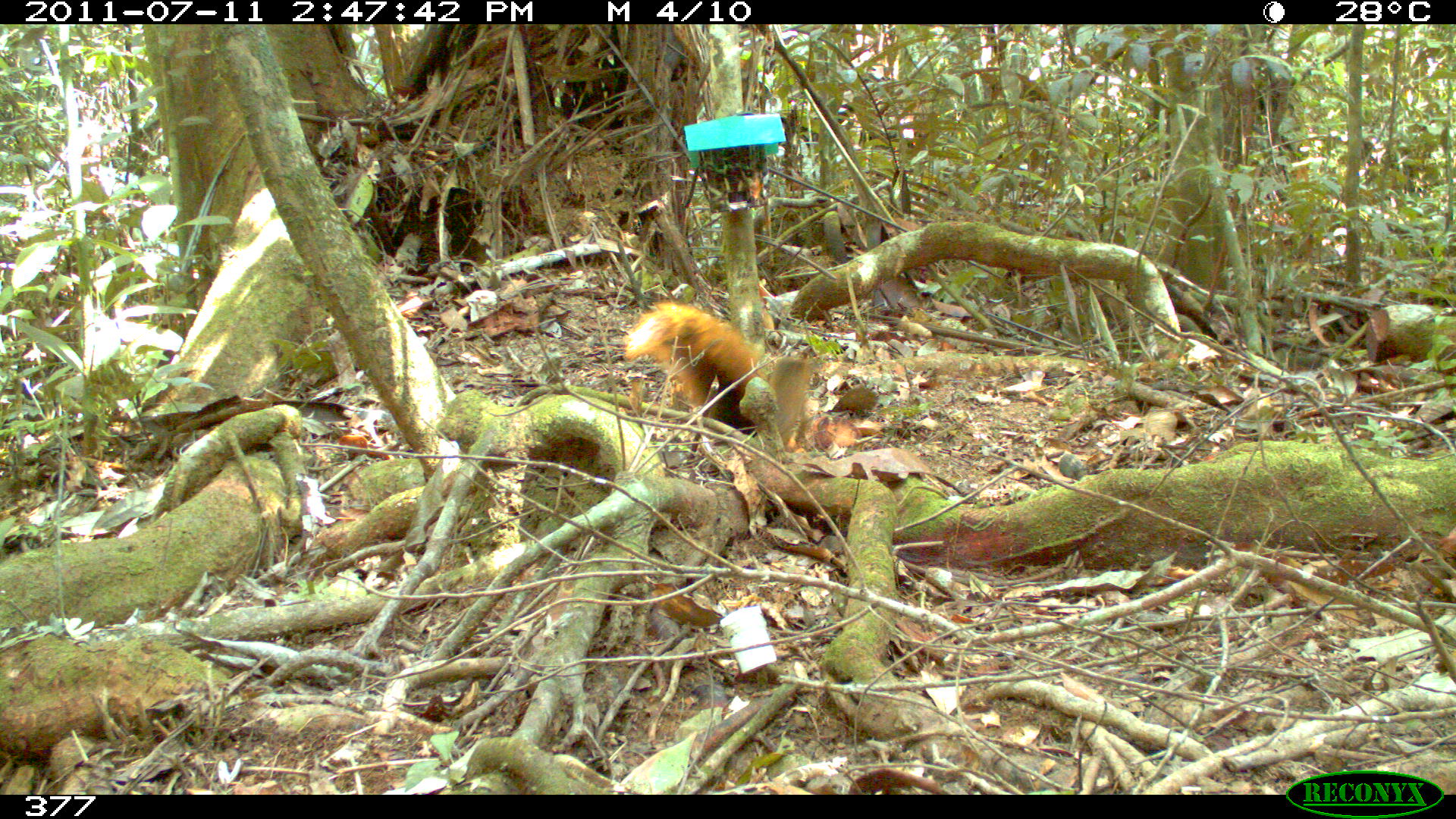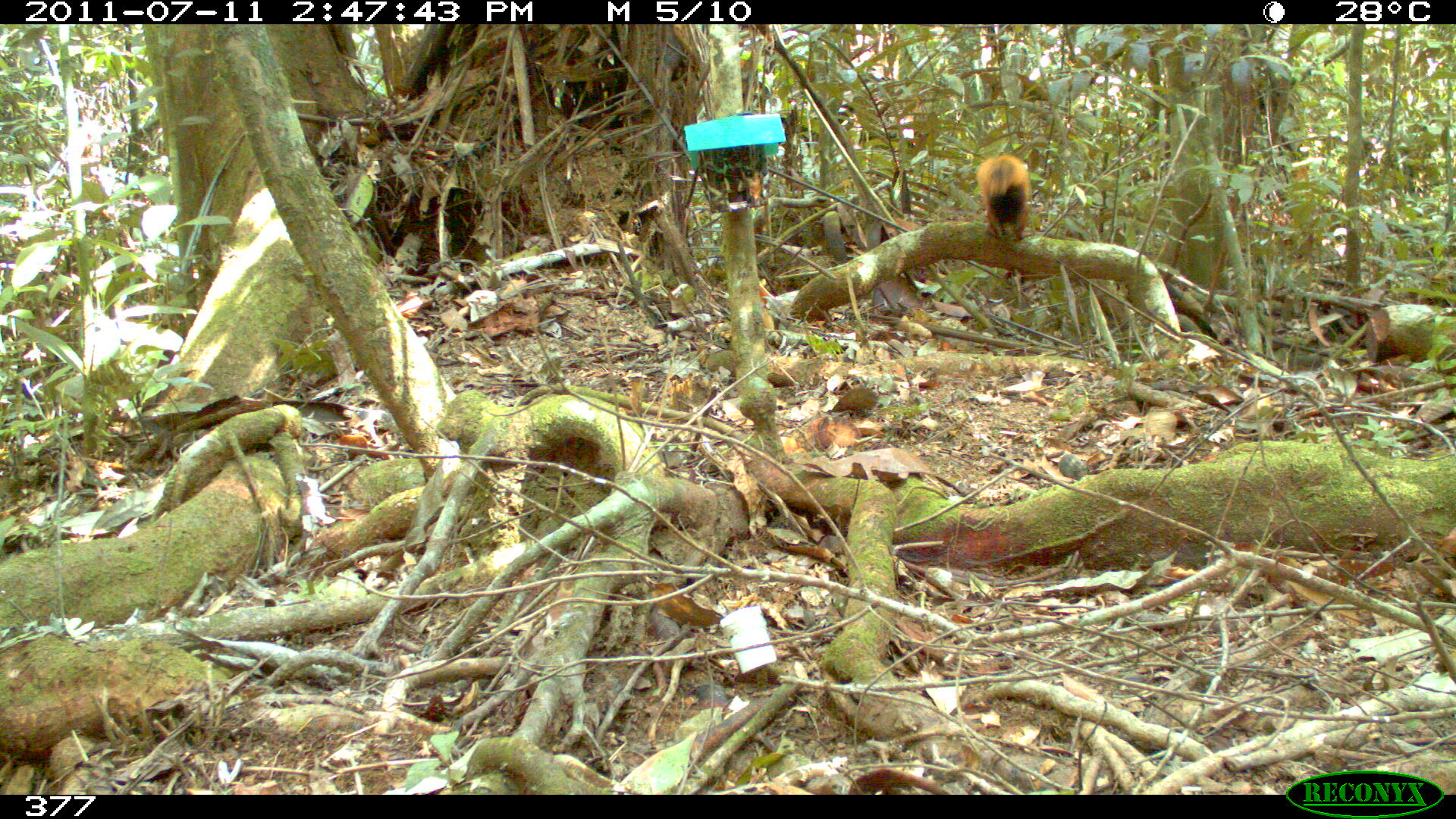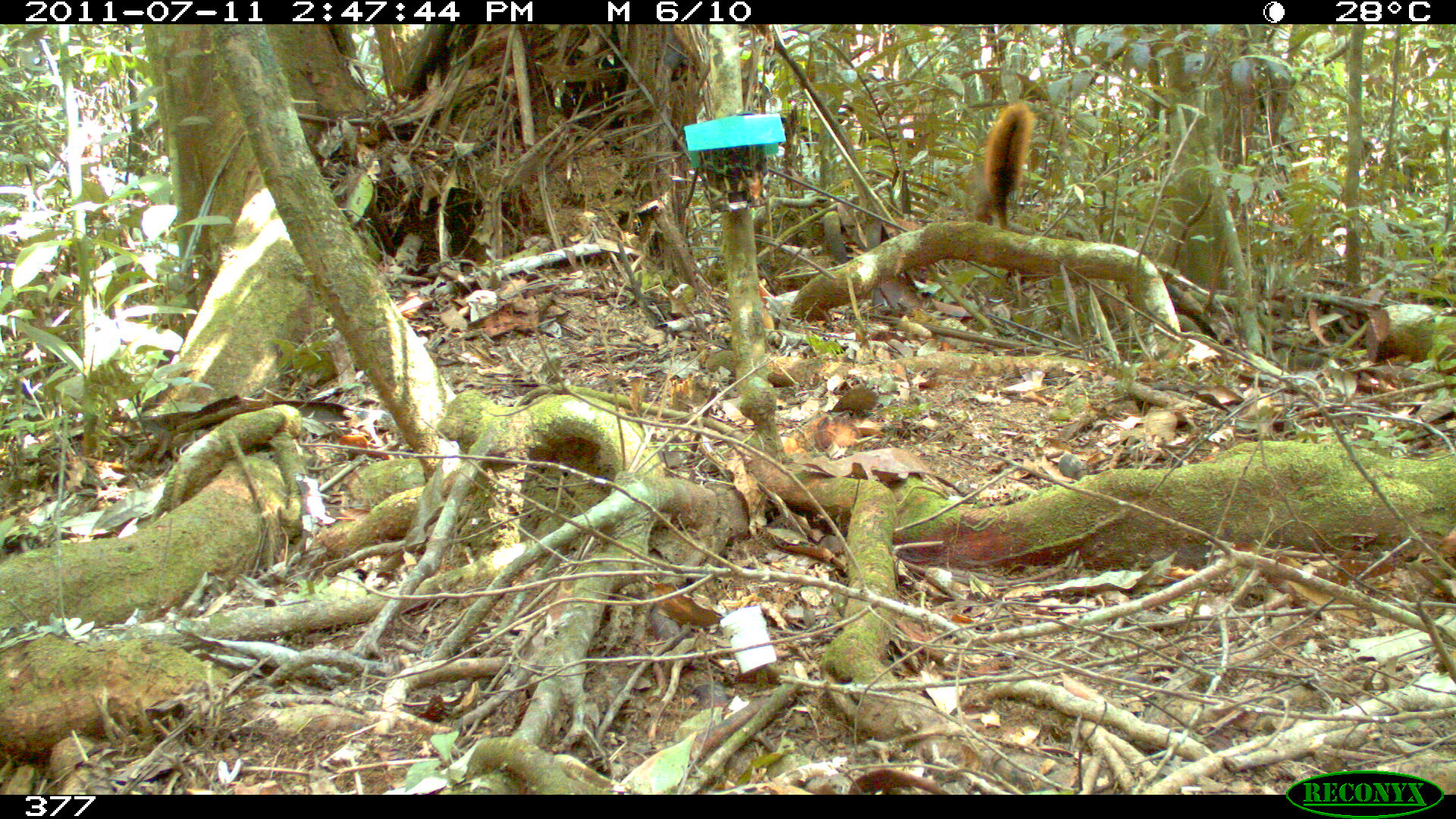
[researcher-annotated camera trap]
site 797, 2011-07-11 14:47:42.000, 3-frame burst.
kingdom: Animalia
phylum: Chordata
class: Mammalia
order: Rodentia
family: Sciuridae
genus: Sciurus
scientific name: Sciurus spadiceus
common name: southern amazon red squirrel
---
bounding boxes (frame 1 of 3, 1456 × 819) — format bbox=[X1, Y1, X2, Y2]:
sciurus spadiceus: bbox=[621, 298, 816, 451]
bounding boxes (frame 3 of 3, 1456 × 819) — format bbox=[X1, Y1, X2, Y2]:
sciurus spadiceus: bbox=[964, 100, 1037, 225]